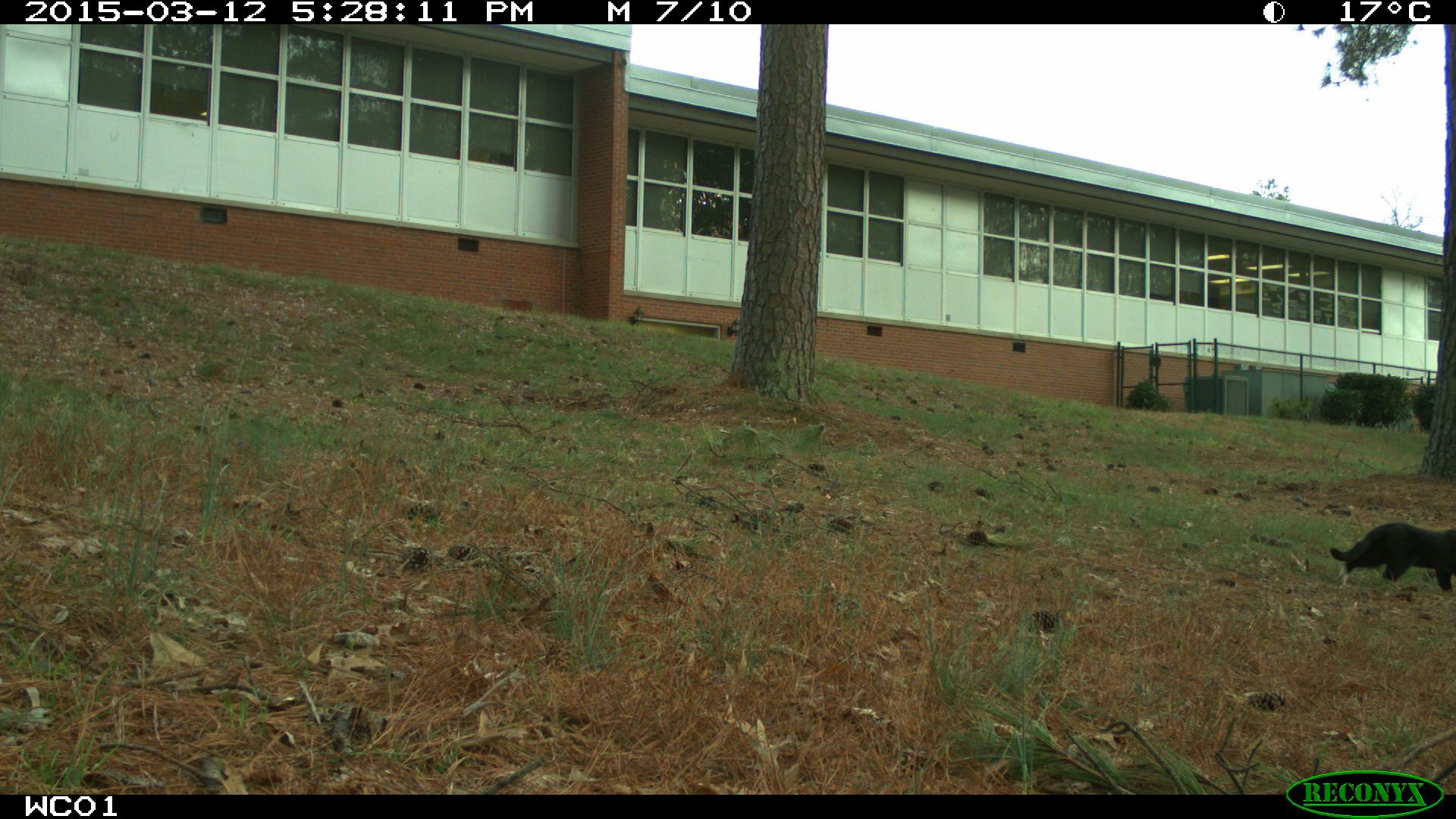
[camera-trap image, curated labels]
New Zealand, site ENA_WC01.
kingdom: Animalia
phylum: Chordata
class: Mammalia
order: Carnivora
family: Felidae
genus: Felis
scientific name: Felis catus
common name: domestic cat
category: cat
Cat (domestic cat) (Felis catus).